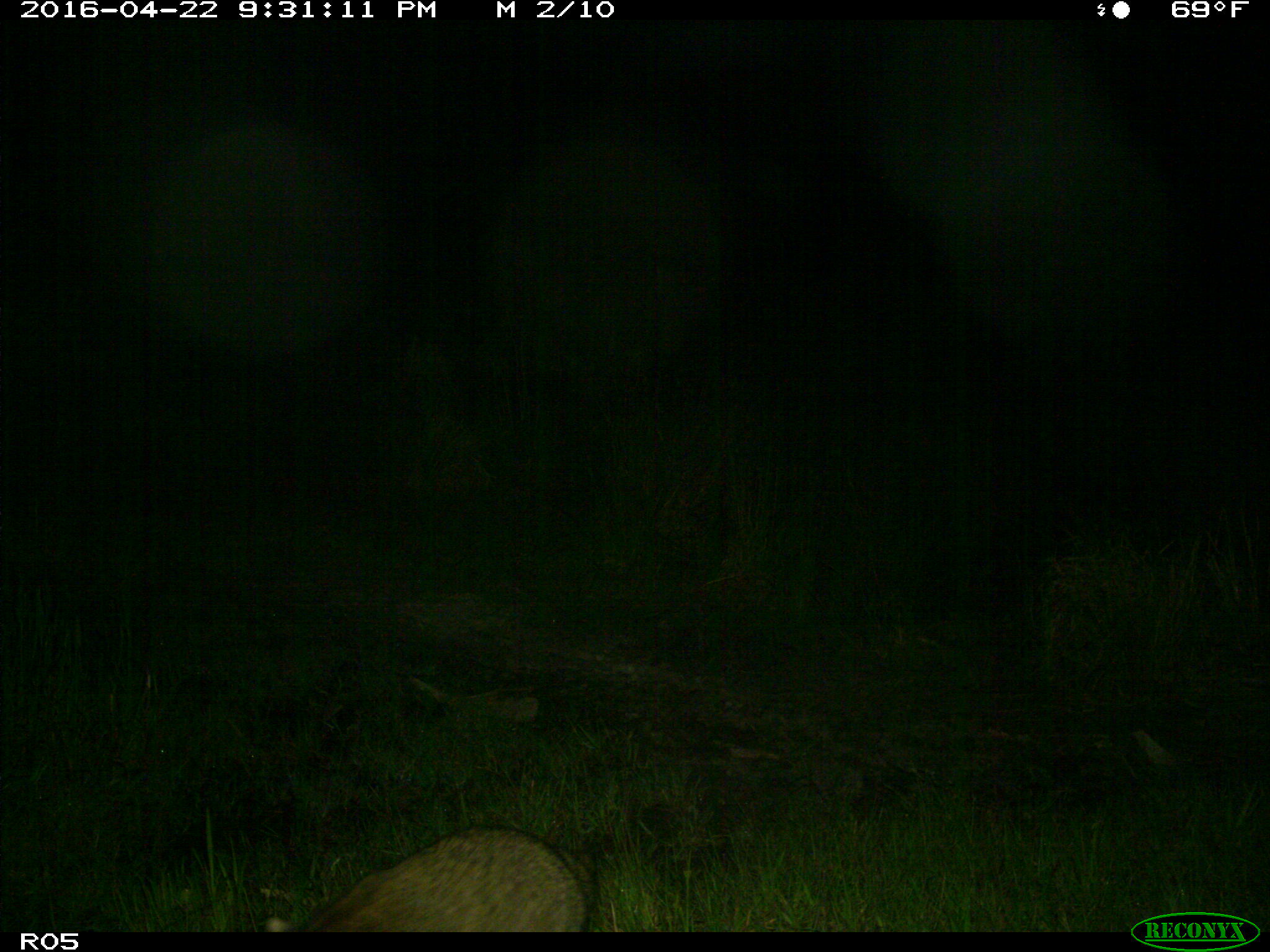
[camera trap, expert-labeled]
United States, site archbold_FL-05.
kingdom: Animalia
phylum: Chordata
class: Mammalia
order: Carnivora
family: Procyonidae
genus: Procyon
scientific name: Procyon lotor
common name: common raccoon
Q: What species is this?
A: Procyon lotor (common raccoon).